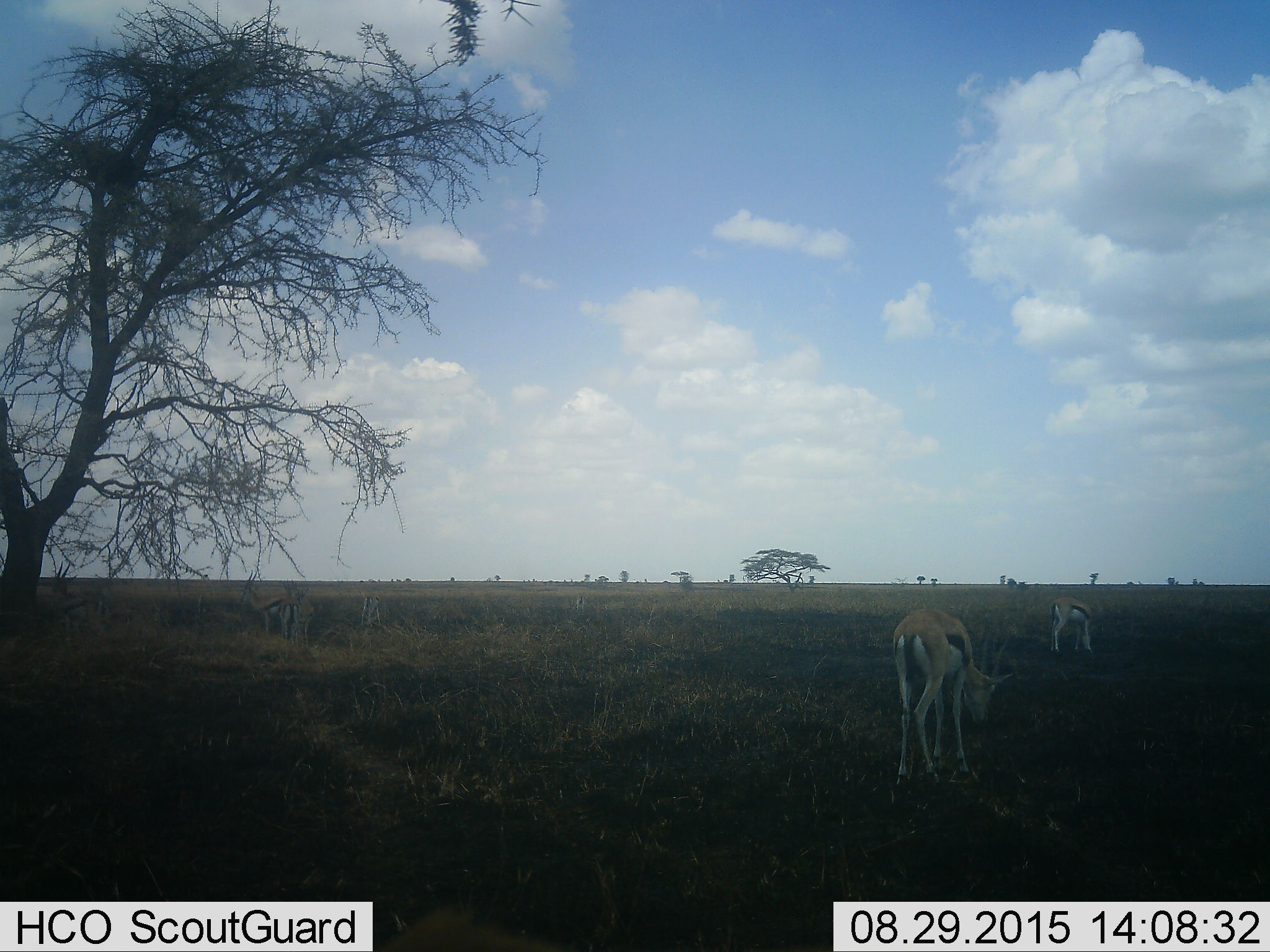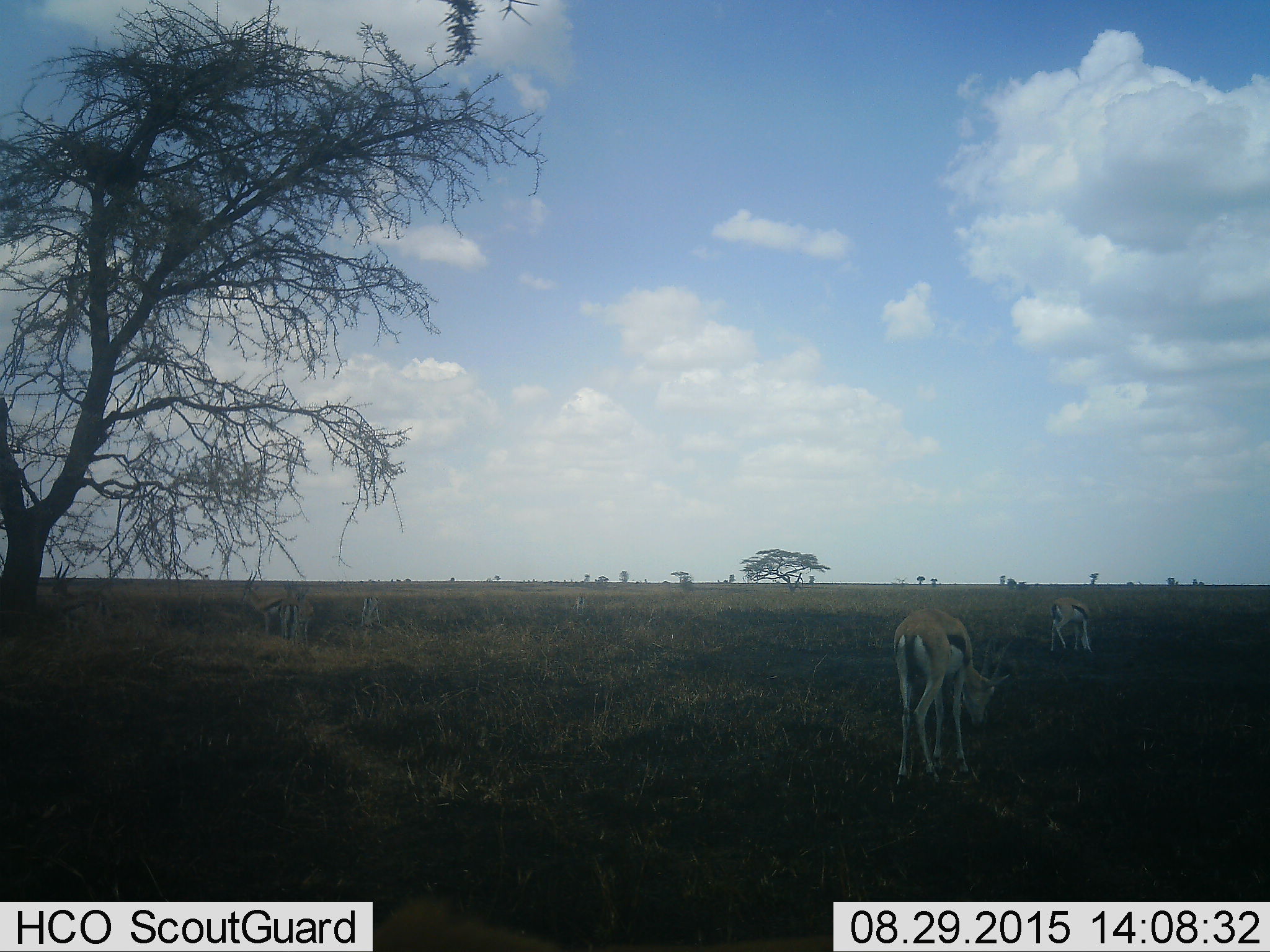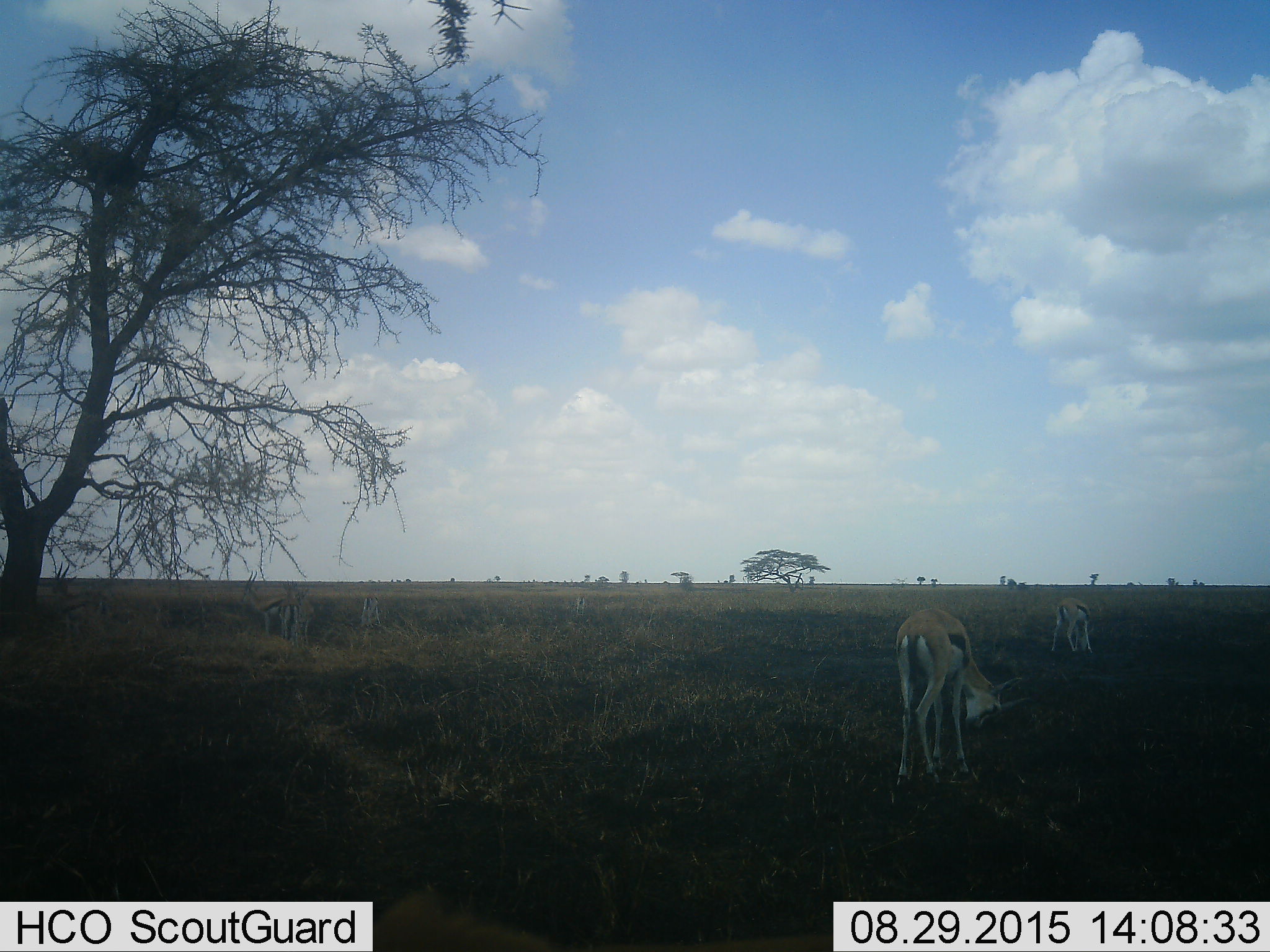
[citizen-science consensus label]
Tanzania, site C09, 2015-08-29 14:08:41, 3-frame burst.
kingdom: Animalia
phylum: Chordata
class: Mammalia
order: Artiodactyla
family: Bovidae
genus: Eudorcas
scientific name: Eudorcas thomsonii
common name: thomson's gazelle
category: gazellethomsons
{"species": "gazellethomsons (thomson's gazelle) (Eudorcas thomsonii)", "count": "5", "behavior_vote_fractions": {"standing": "64%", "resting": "0%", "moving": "0%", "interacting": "14%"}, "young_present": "21%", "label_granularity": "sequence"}